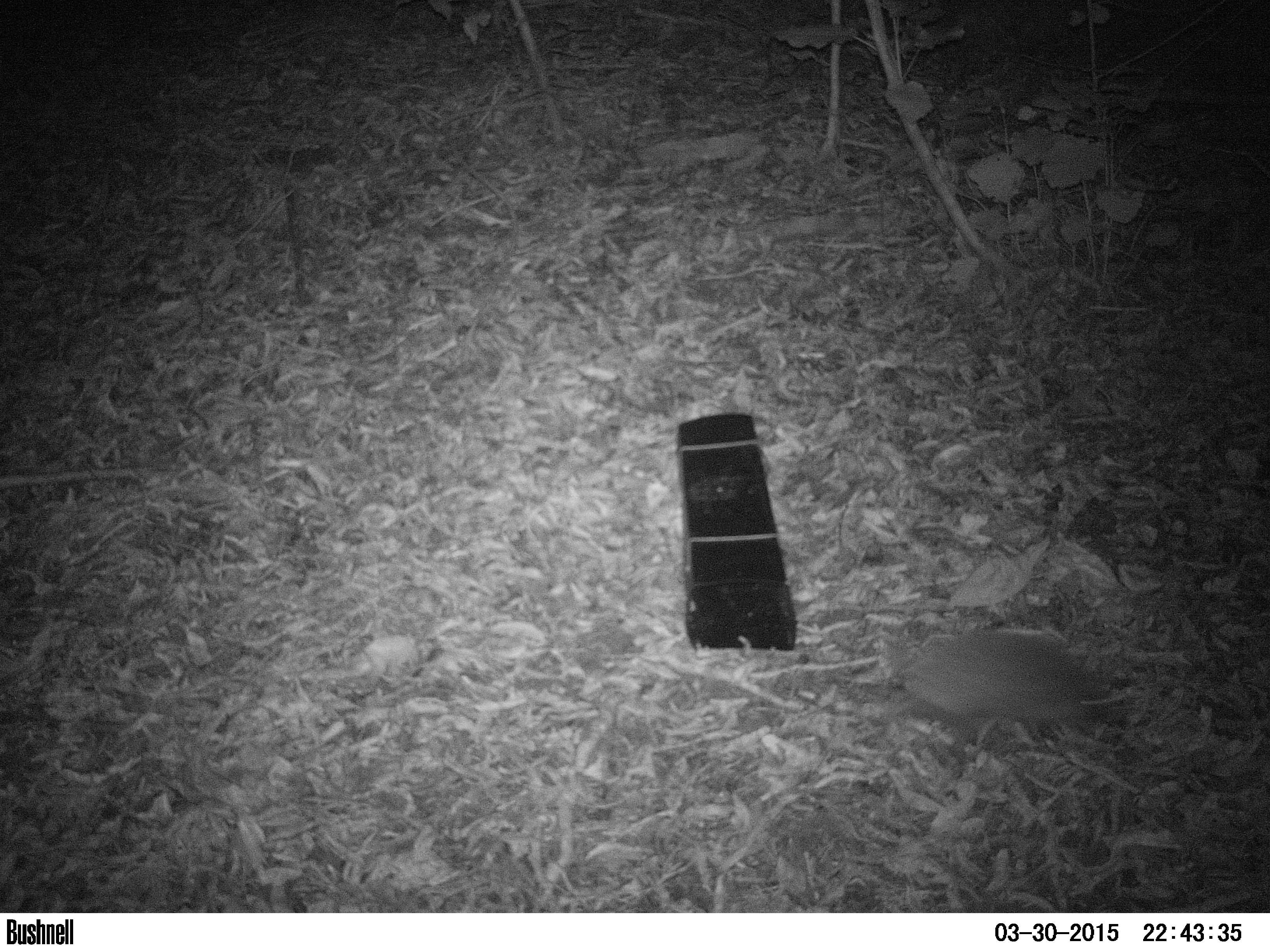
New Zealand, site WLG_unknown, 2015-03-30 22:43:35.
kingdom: Animalia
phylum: Chordata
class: Mammalia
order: Eulipotyphla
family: Erinaceidae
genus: Erinaceus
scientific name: Erinaceus europaeus europaeus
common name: european hedgehog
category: hedgehog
Hedgehog (european hedgehog) (Erinaceus europaeus europaeus).